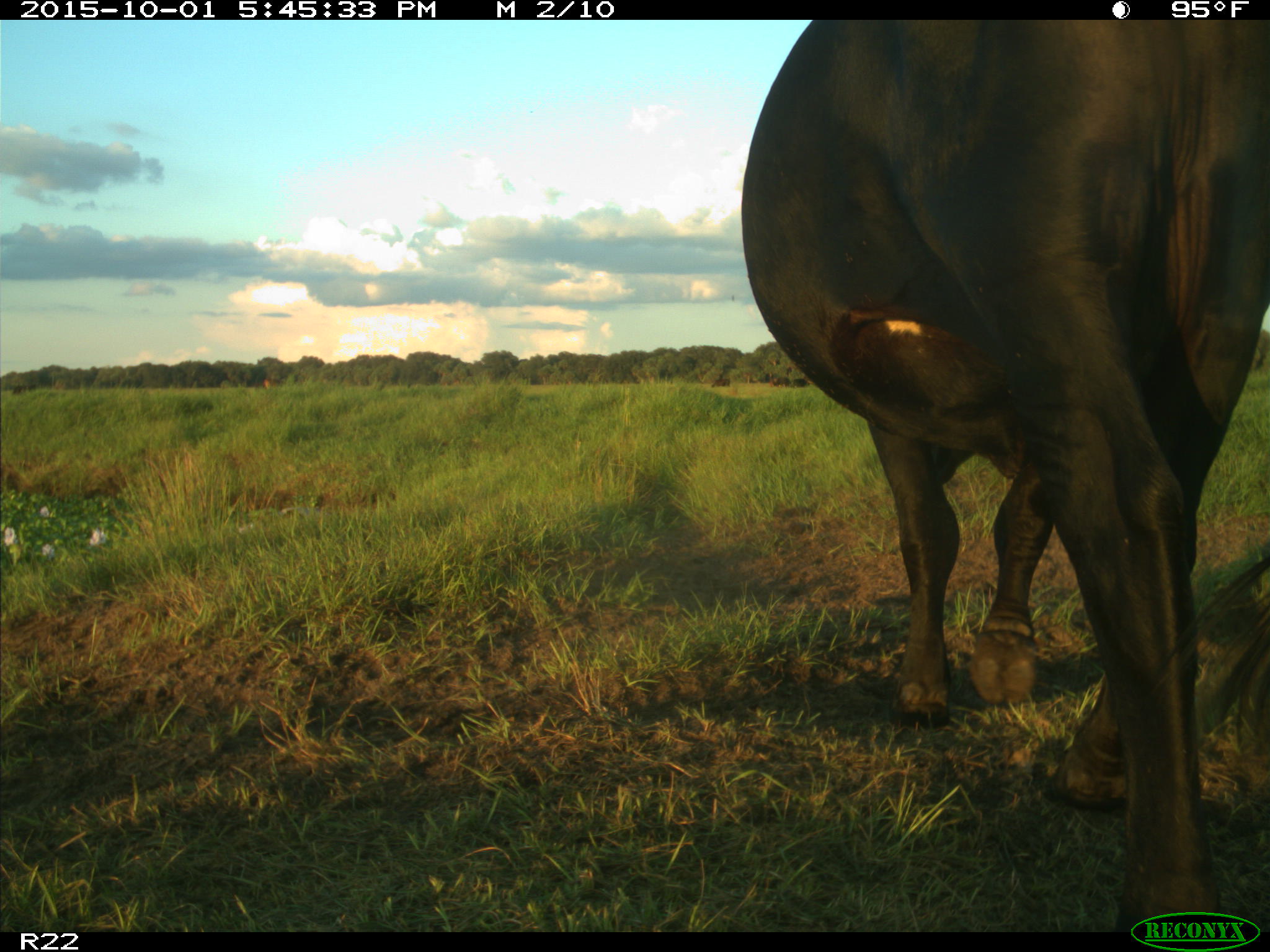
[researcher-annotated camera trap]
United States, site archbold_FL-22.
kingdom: Animalia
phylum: Chordata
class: Mammalia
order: Artiodactyla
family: Bovidae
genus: Bos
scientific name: Bos taurus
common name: domestic cow